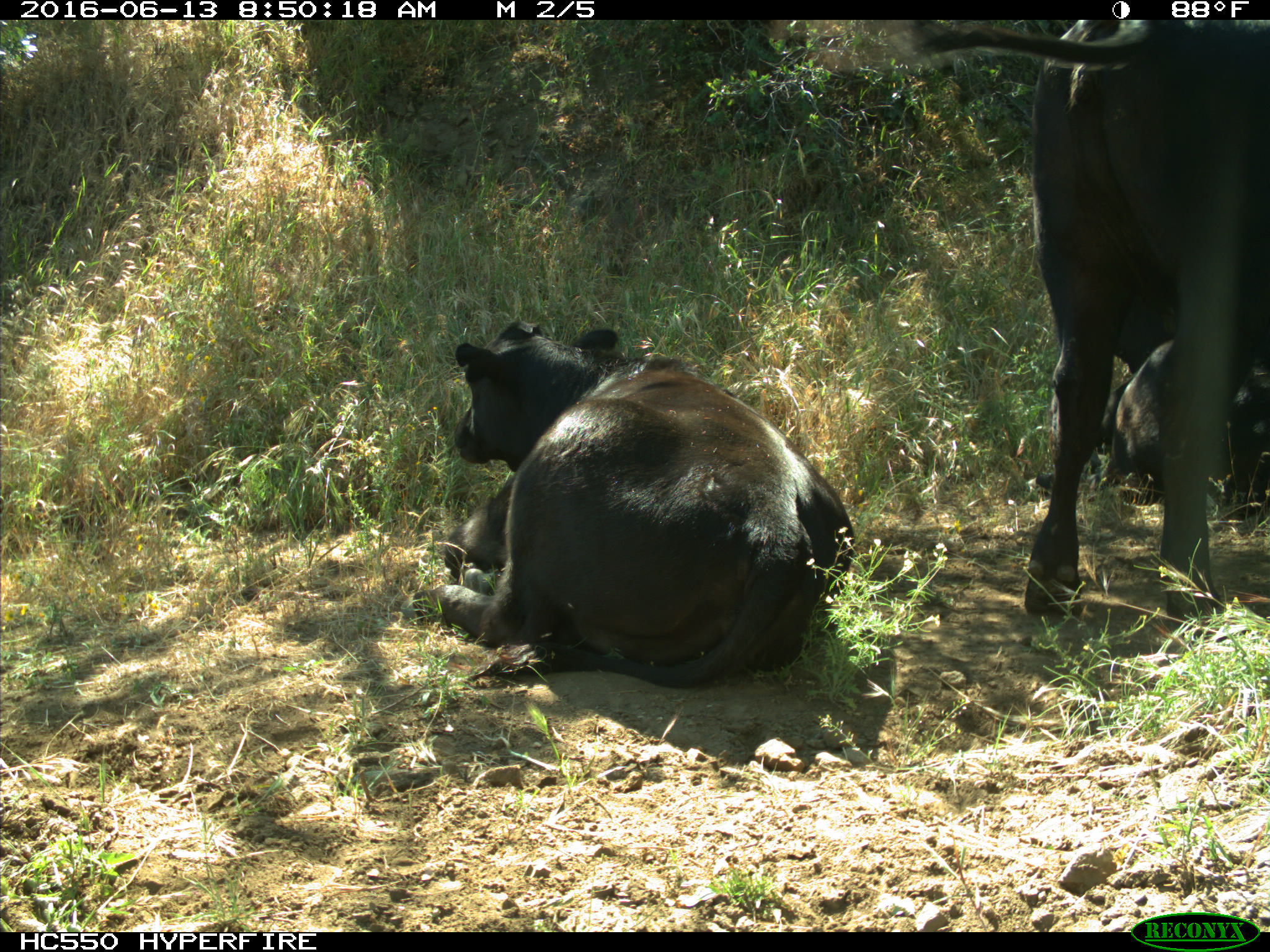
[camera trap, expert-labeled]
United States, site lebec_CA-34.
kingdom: Animalia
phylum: Chordata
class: Mammalia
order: Artiodactyla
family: Bovidae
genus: Bos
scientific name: Bos taurus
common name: domestic cow